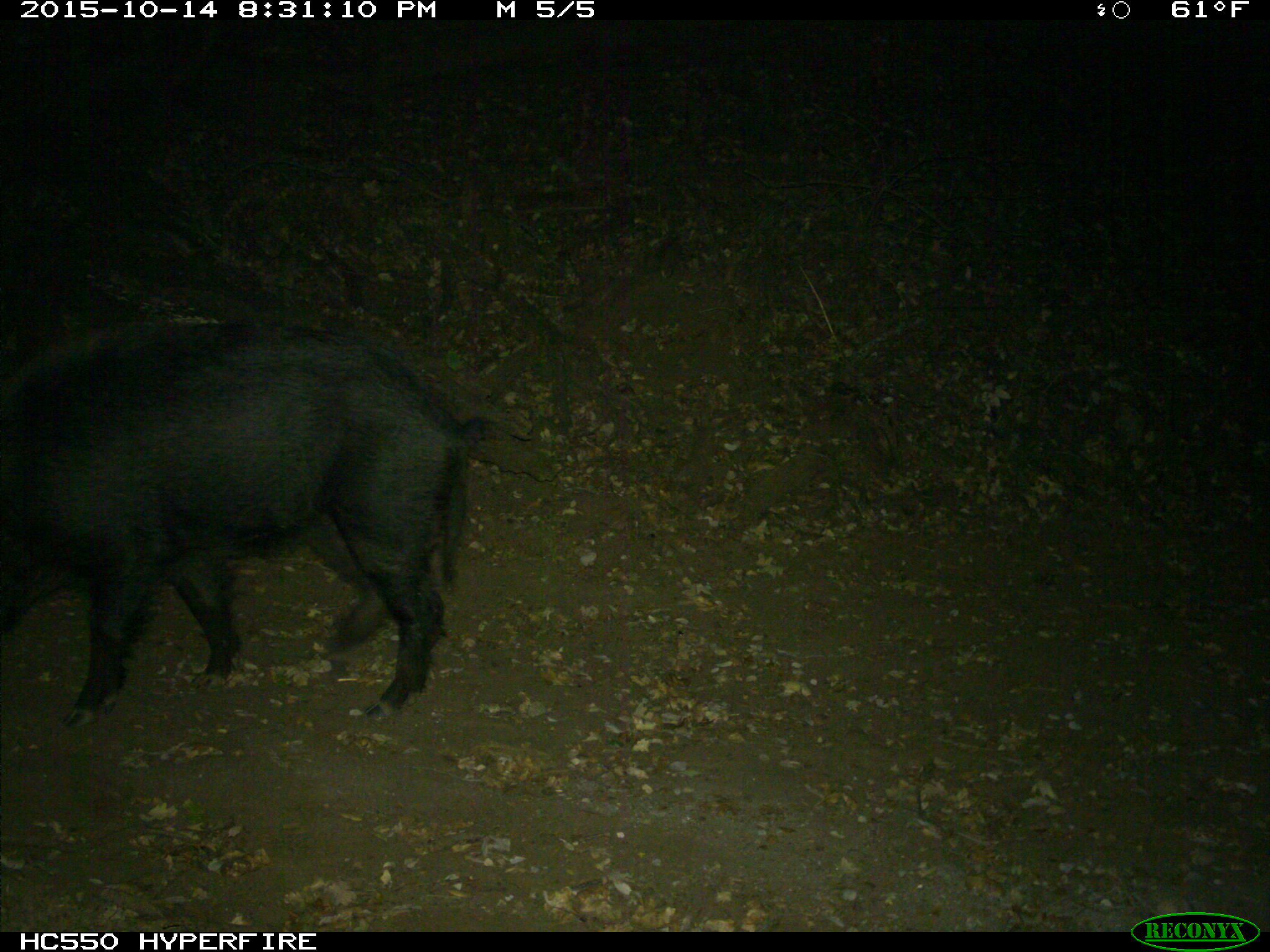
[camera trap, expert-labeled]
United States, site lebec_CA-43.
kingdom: Animalia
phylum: Chordata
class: Mammalia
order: Artiodactyla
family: Suidae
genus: Sus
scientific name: Sus scrofa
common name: wild boar